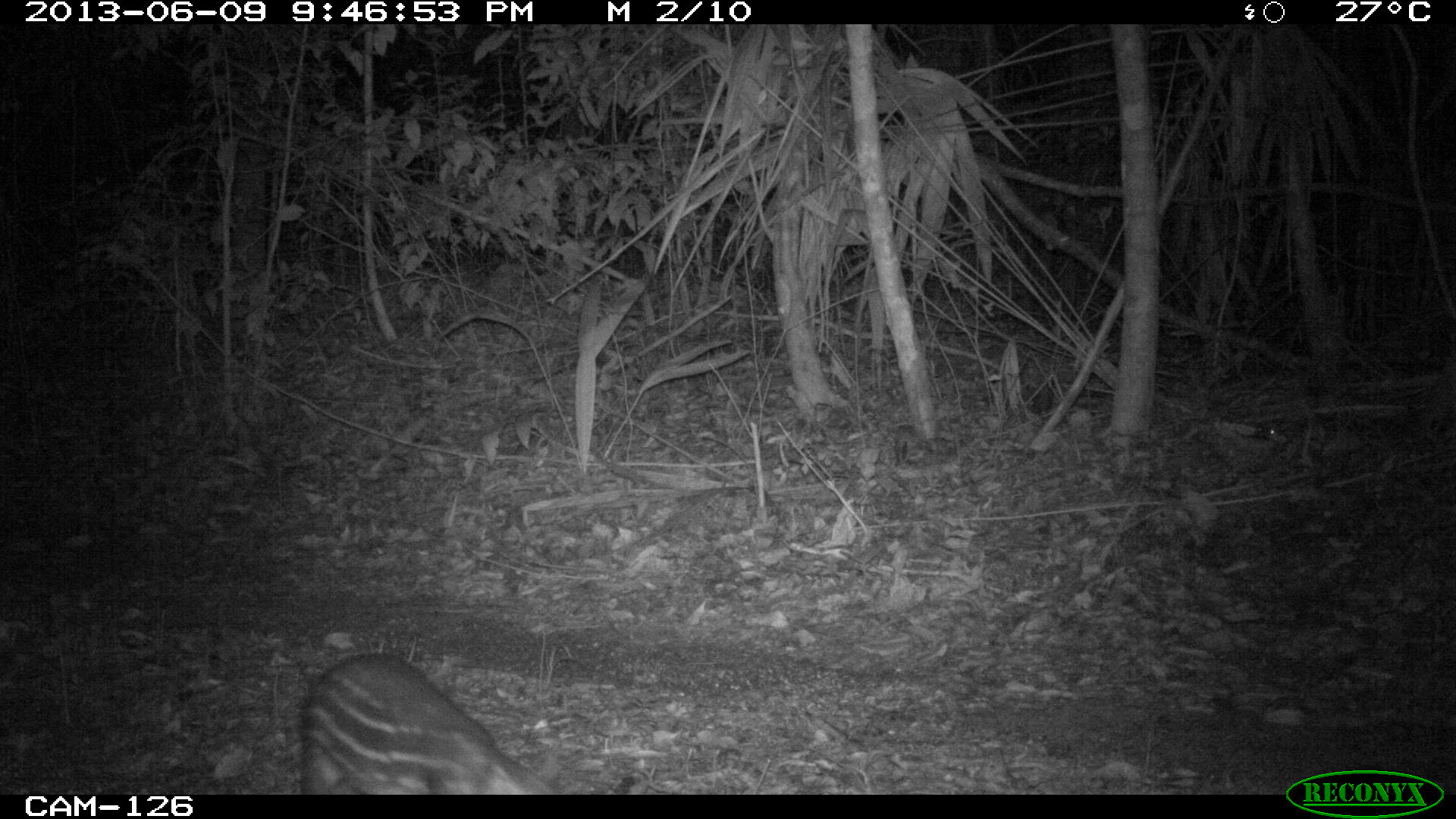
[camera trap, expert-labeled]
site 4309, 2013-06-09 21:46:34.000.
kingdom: Animalia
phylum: Chordata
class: Mammalia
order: Rodentia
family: Cuniculidae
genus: Cuniculus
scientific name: Cuniculus paca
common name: lowland paca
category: agouti paca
Agouti paca (lowland paca) (Cuniculus paca), count 1.